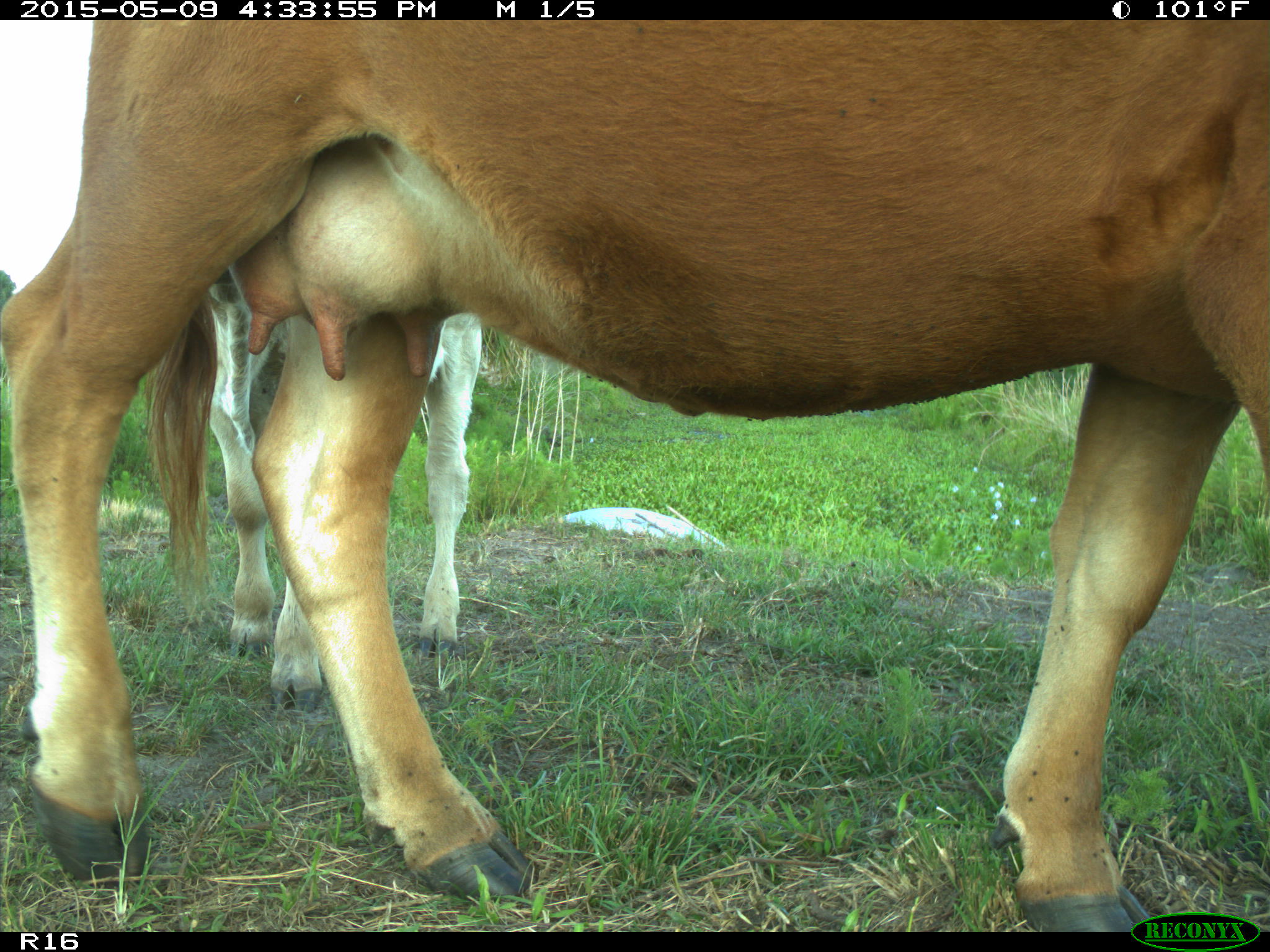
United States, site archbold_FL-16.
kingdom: Animalia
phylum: Chordata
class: Mammalia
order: Artiodactyla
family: Bovidae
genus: Bos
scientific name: Bos taurus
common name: domestic cow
Bos taurus (domestic cow).